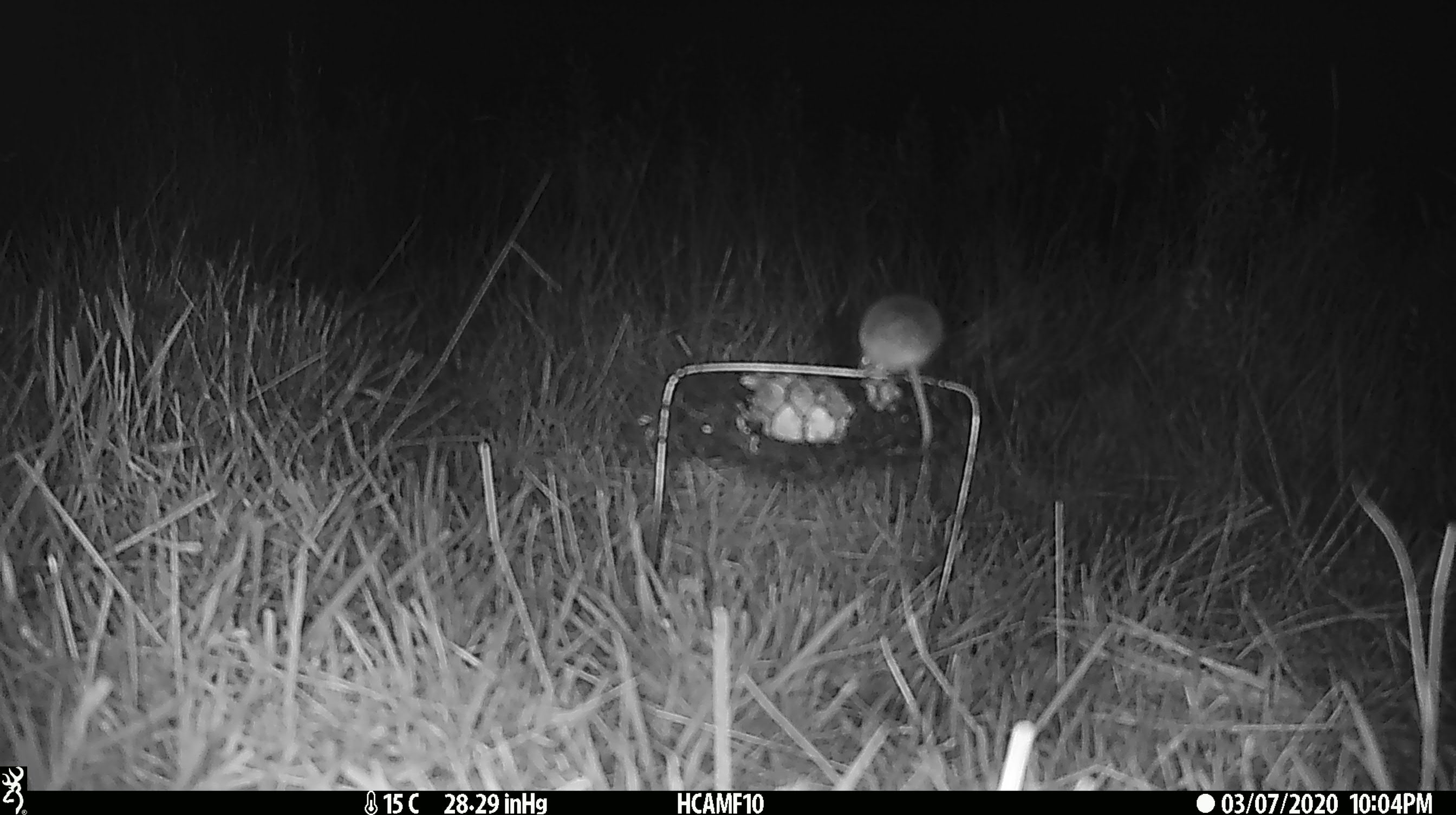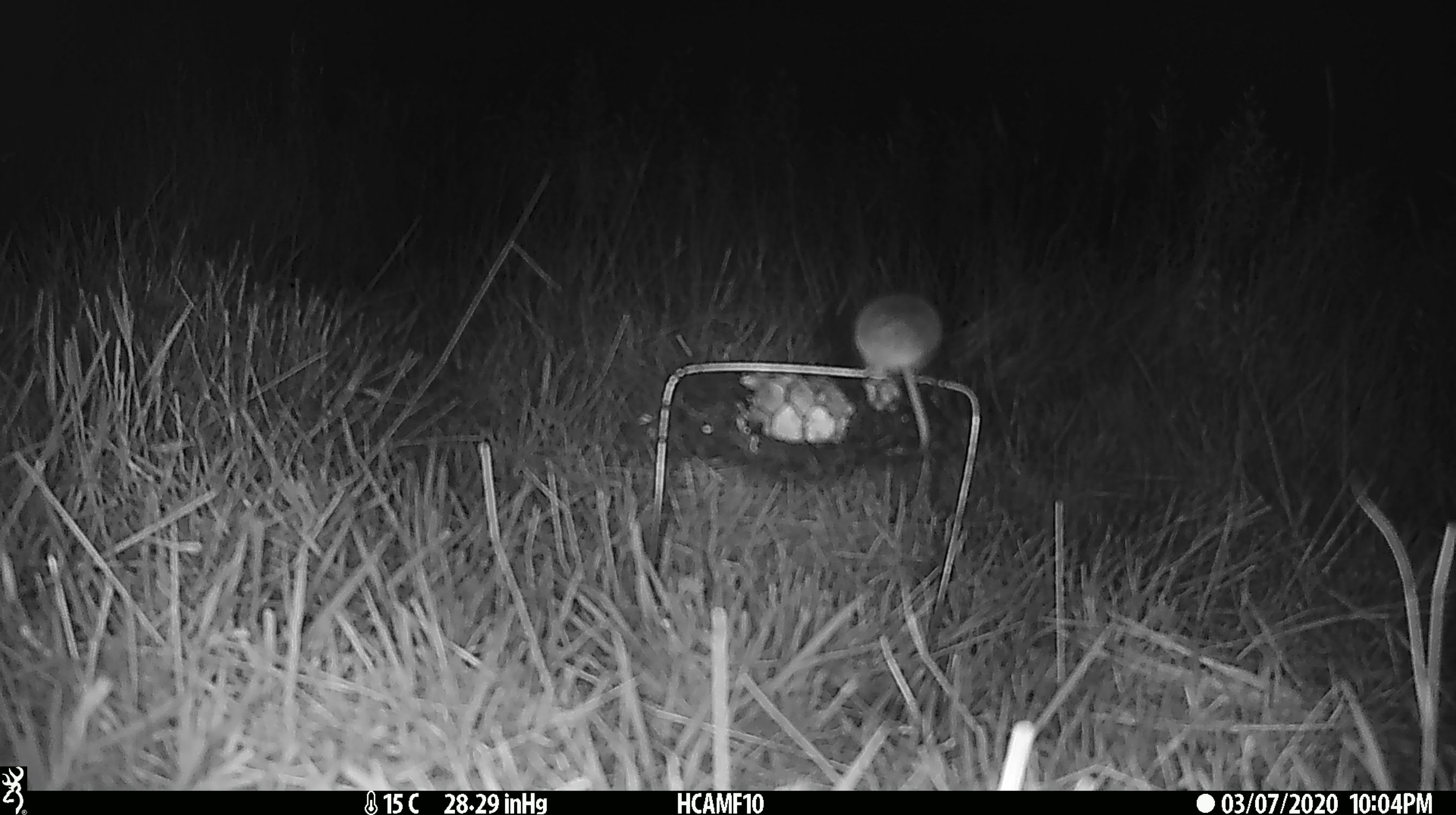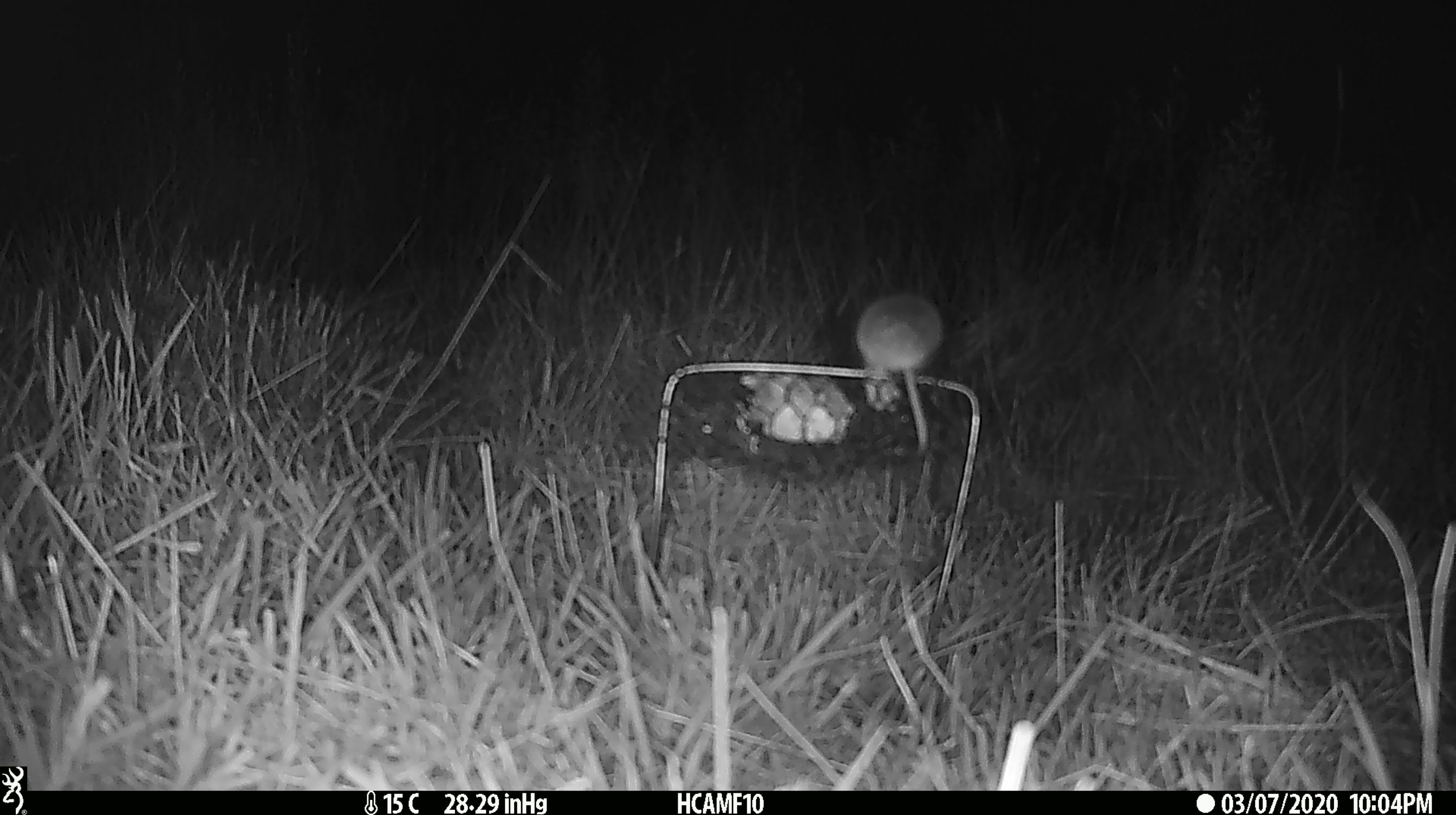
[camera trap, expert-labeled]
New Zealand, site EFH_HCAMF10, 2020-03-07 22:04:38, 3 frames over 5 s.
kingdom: Animalia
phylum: Chordata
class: Mammalia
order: Rodentia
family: Muridae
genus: Mus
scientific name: Mus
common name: mouse